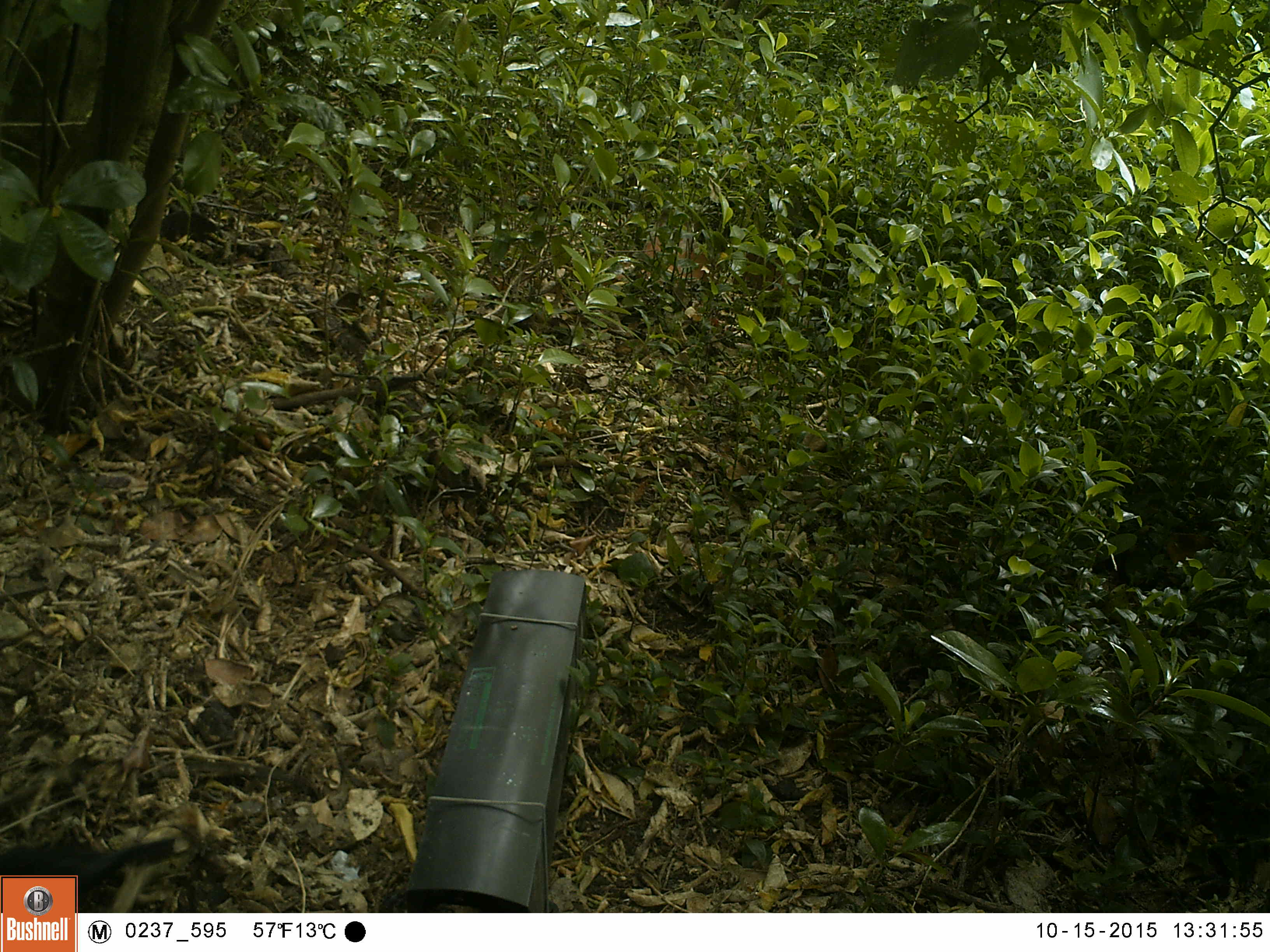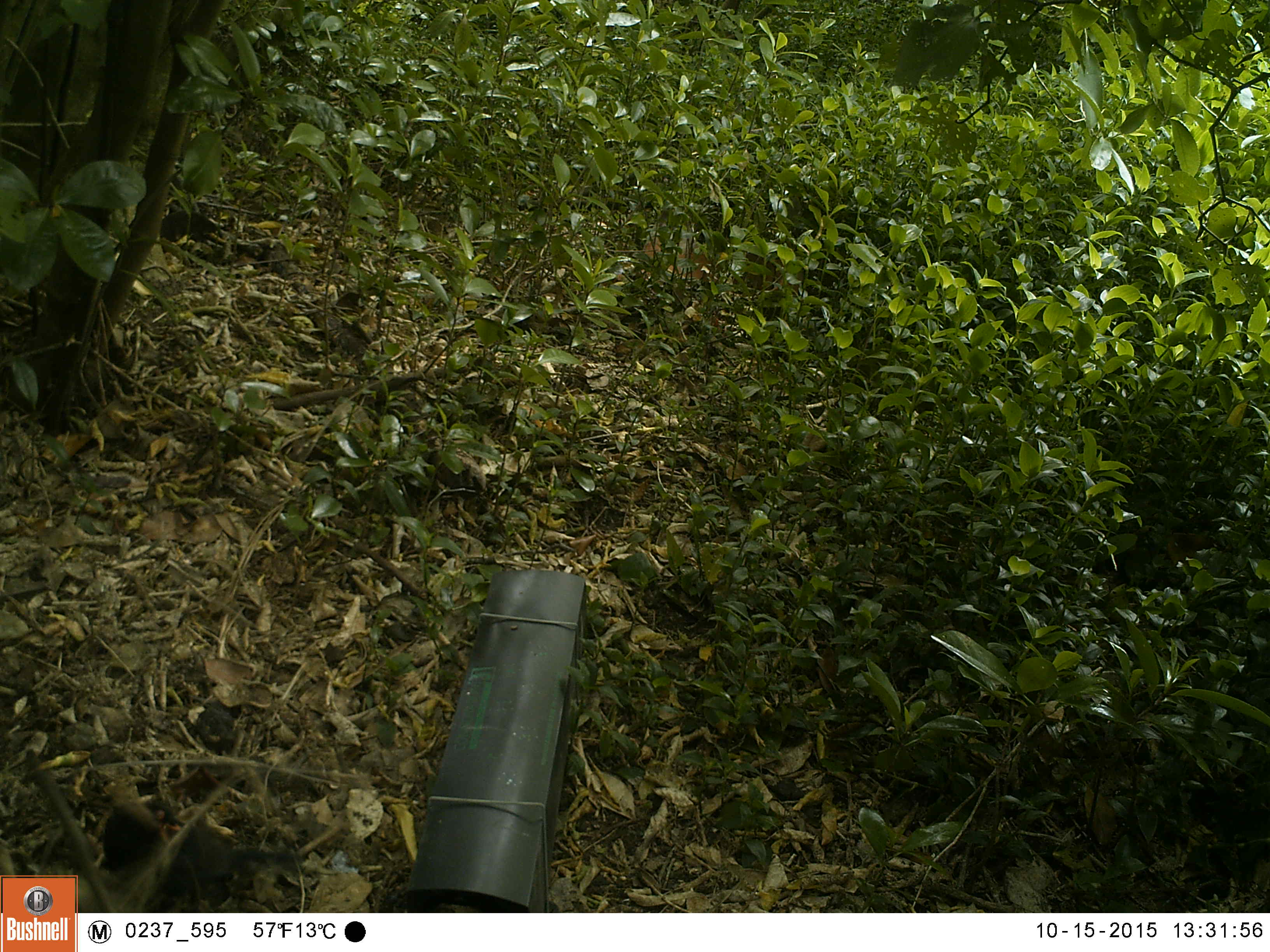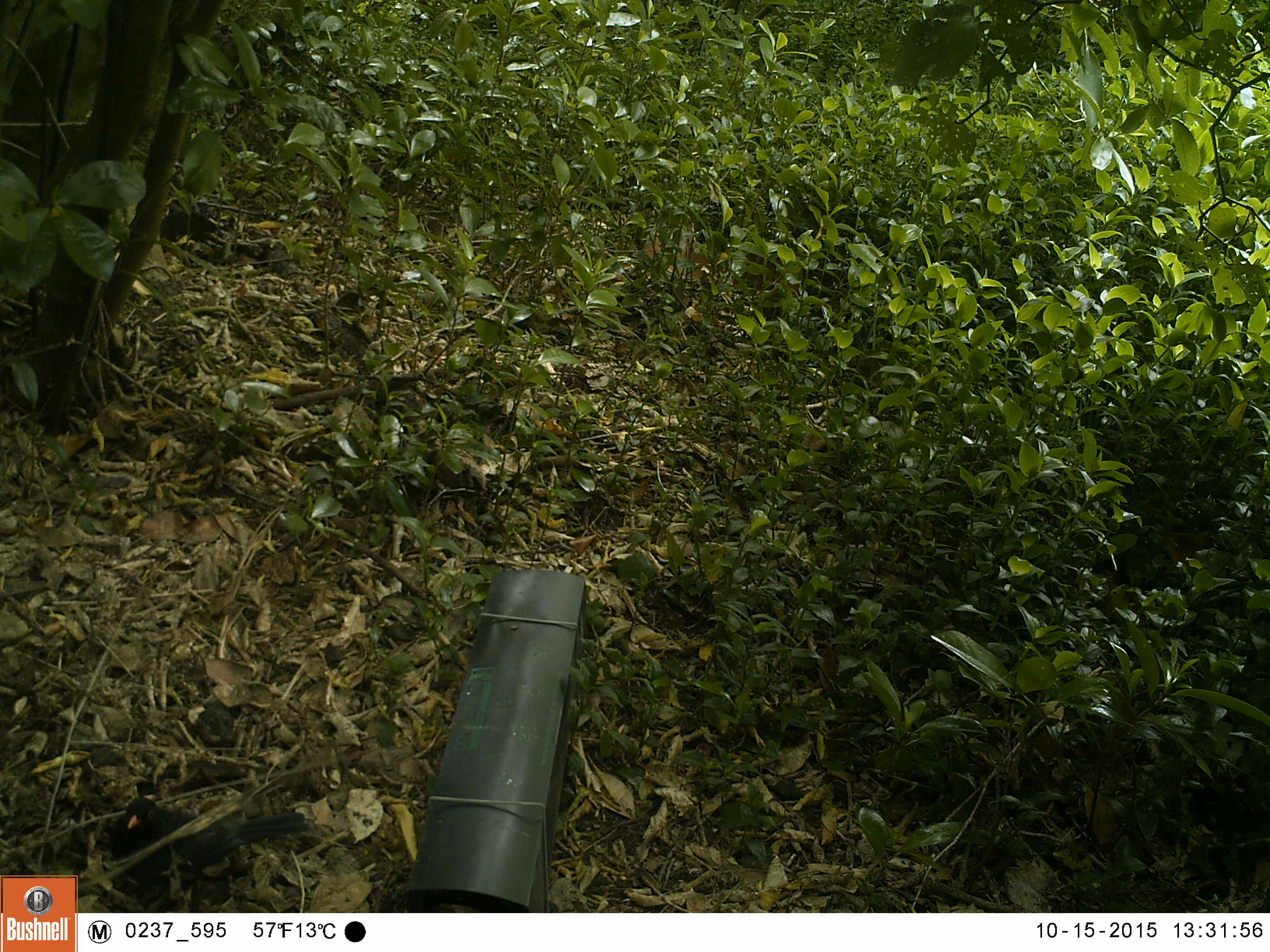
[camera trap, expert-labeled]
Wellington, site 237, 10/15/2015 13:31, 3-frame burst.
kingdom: Animalia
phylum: Chordata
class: Aves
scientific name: Aves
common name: bird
Bird (Aves).